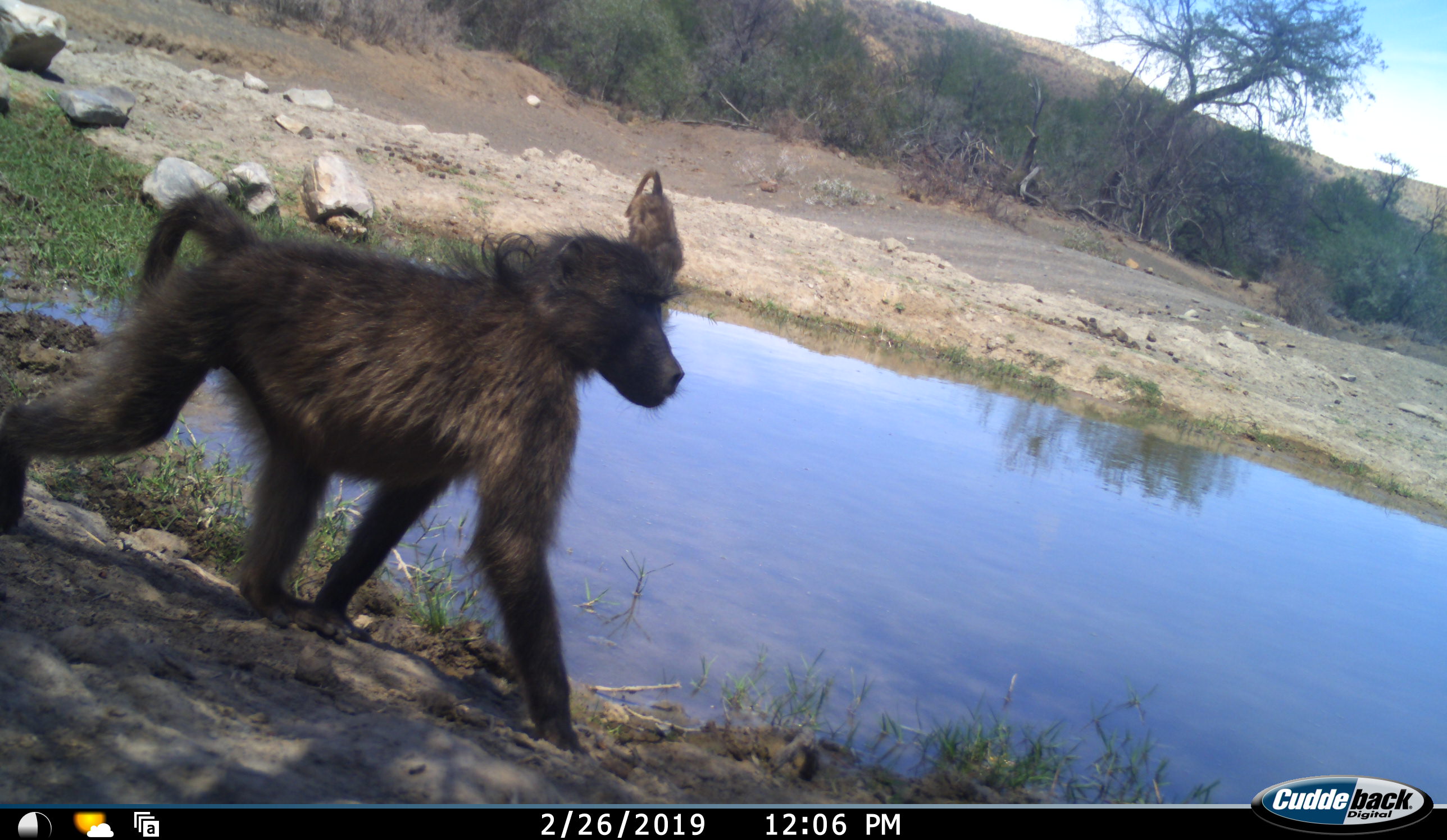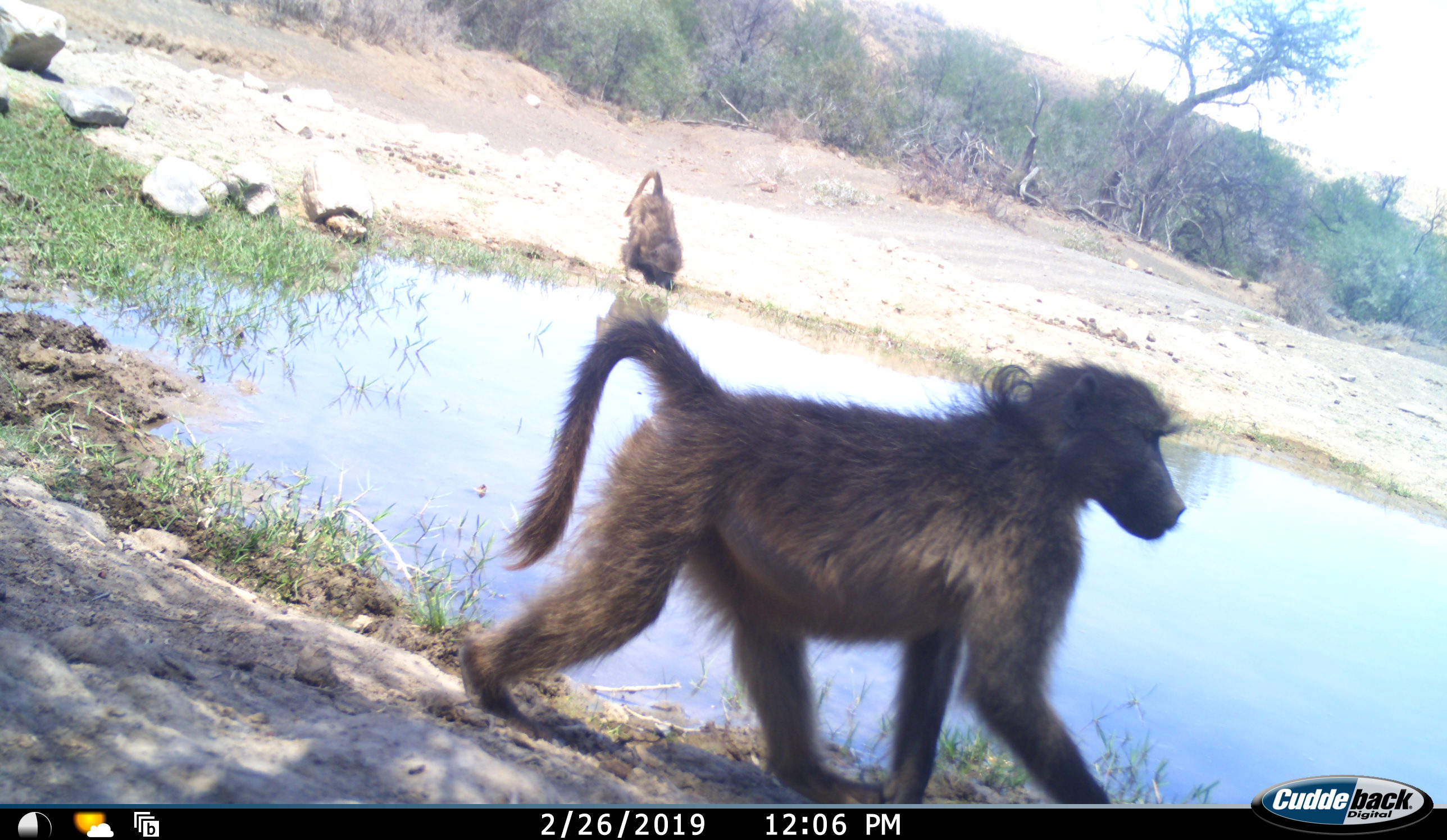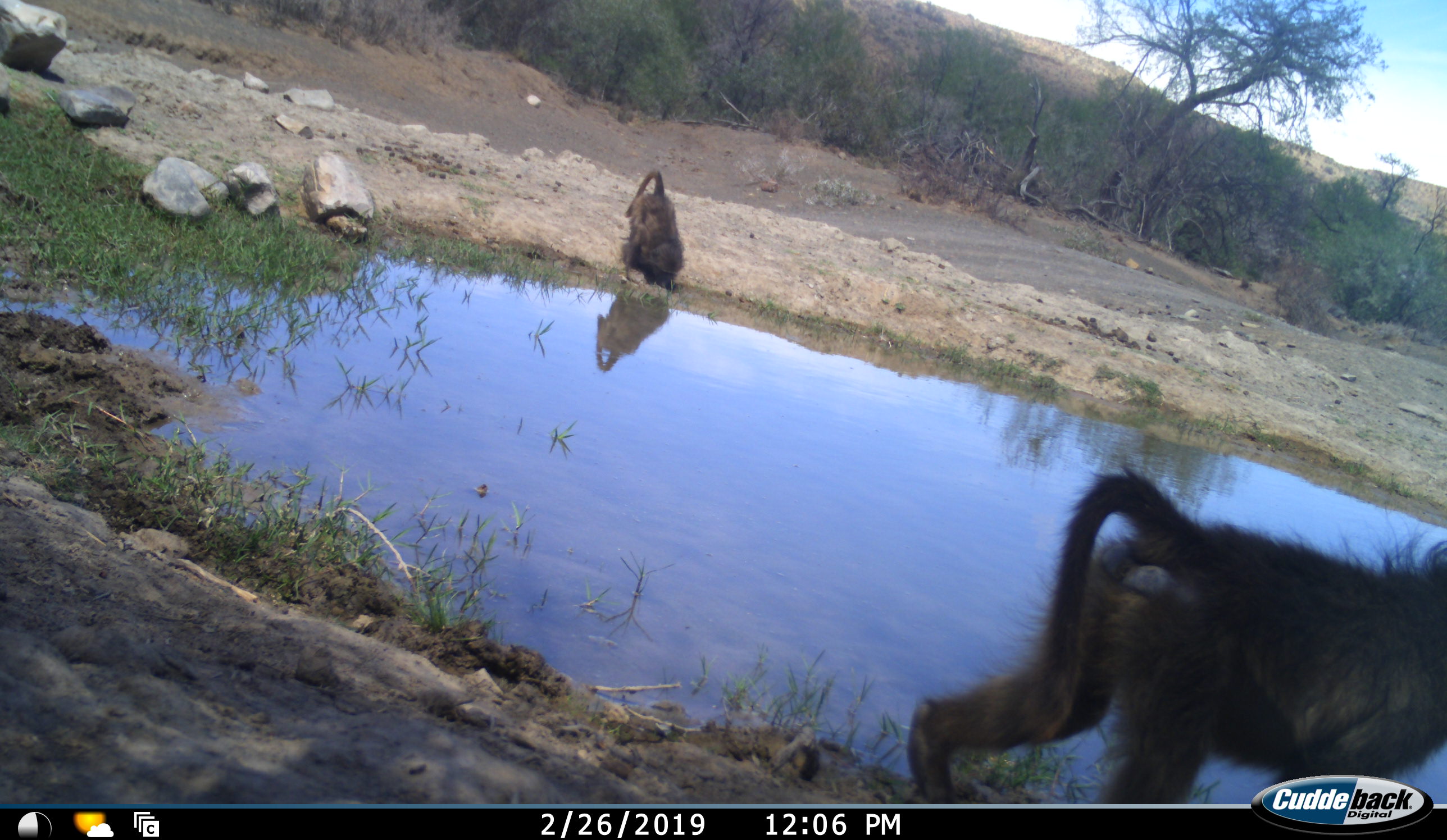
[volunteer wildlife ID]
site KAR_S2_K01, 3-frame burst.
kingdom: Animalia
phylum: Chordata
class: Mammalia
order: Primates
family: Cercopithecidae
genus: Papio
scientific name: Papio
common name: baboon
Baboon (Papio), count 2. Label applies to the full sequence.